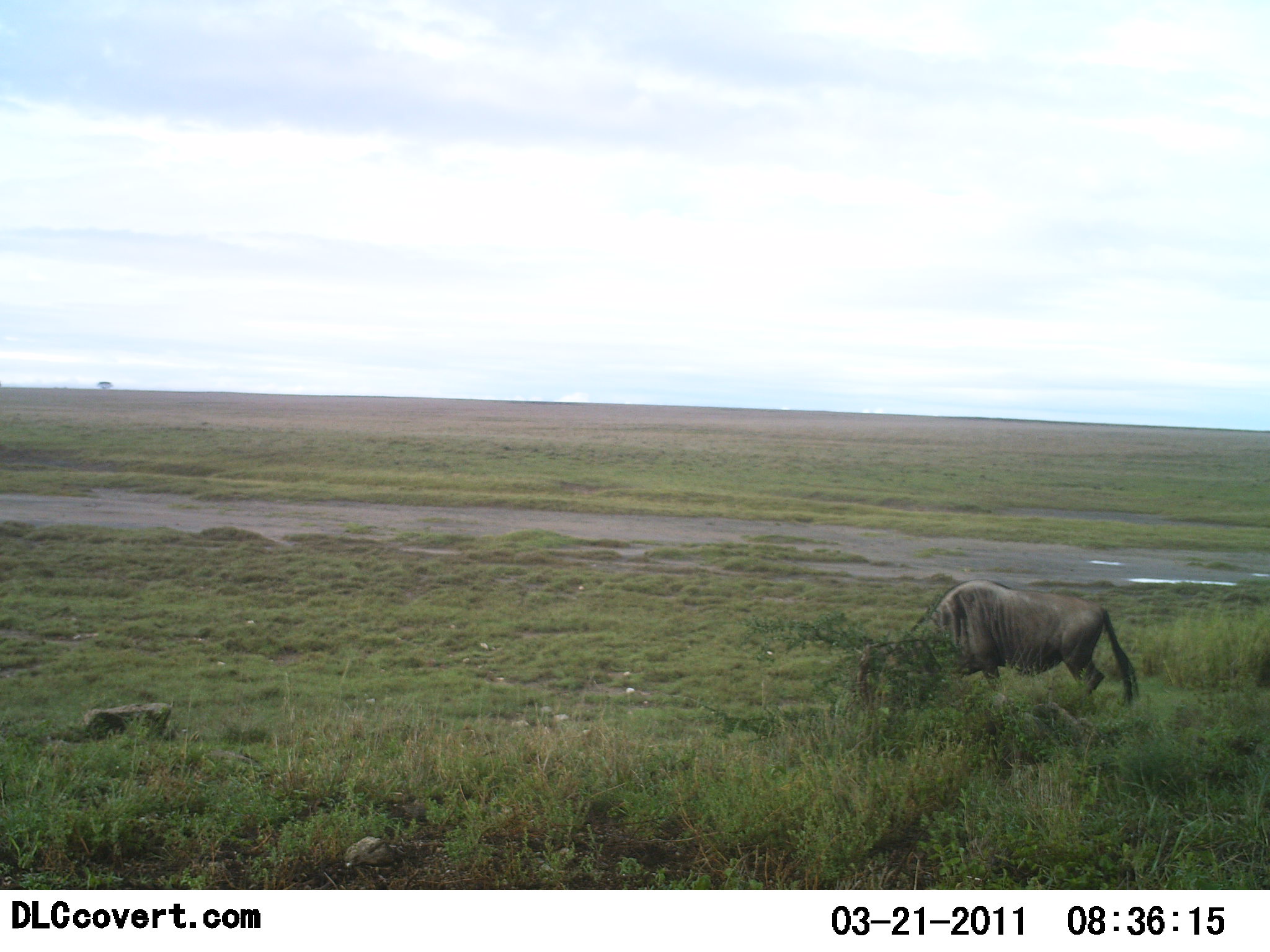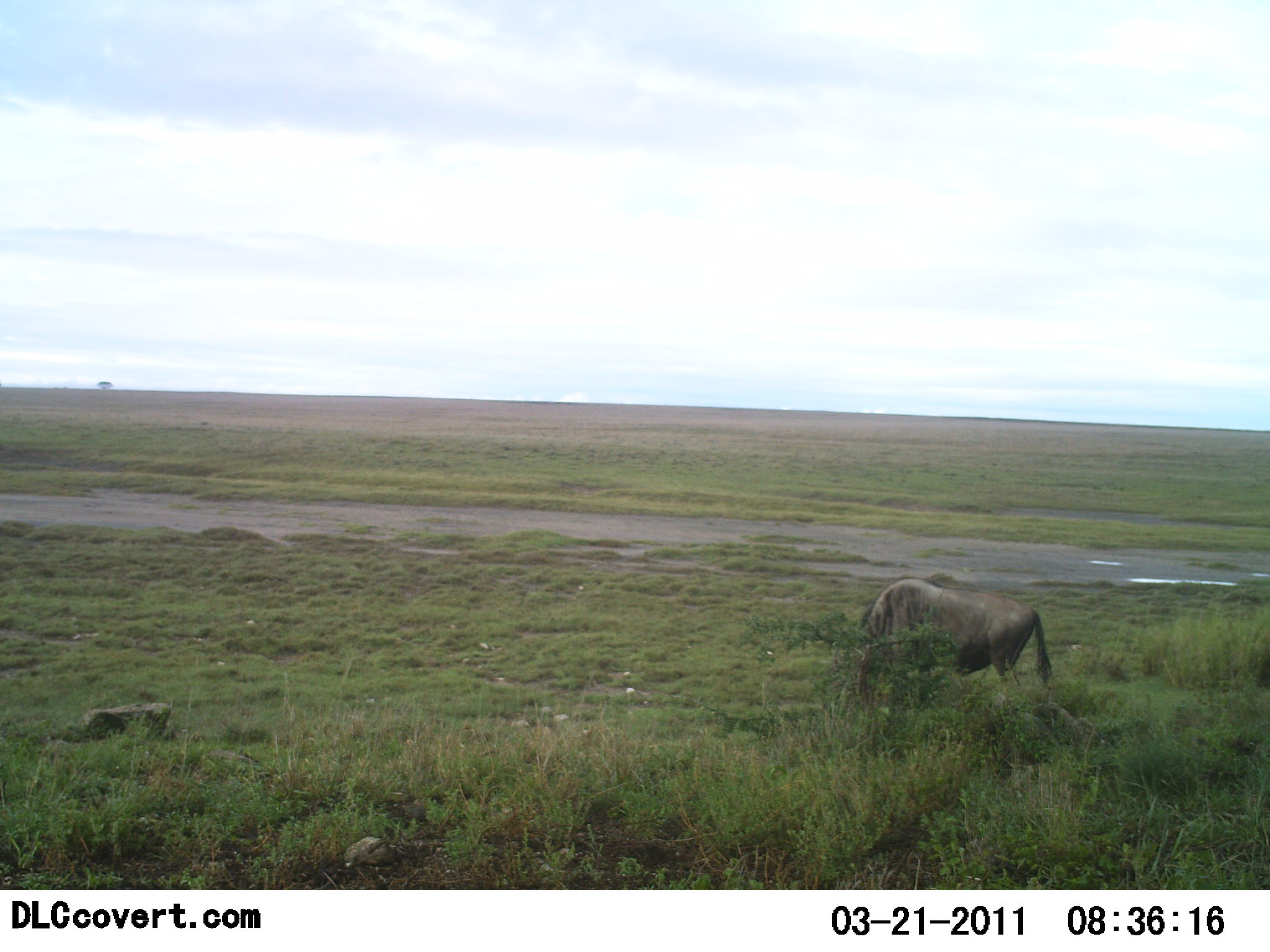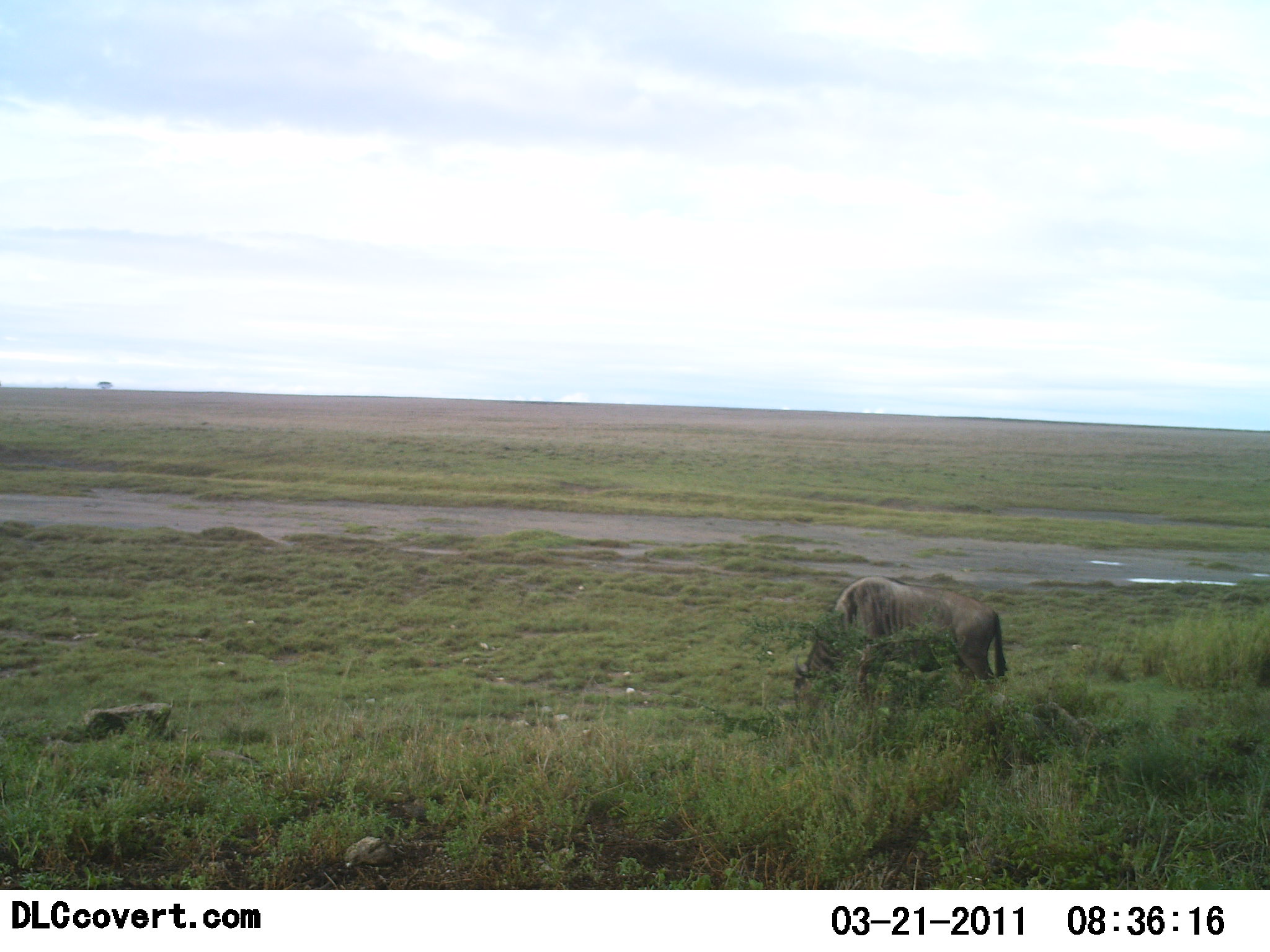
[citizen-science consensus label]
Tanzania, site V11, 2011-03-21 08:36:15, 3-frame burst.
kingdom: Animalia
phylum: Chordata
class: Mammalia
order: Artiodactyla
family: Bovidae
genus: Connochaetes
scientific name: Connochaetes taurinus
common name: blue wildebeest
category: wildebeest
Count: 1.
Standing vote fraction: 0%.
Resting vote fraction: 0%.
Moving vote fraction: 60%.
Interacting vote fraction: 0%.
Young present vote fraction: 0%.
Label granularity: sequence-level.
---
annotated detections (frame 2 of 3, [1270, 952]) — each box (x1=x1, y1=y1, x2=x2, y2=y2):
animal: (x1=830, y1=577, x2=1054, y2=722)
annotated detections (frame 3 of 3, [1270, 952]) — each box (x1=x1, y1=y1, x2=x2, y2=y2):
animal: (x1=789, y1=576, x2=1008, y2=716)